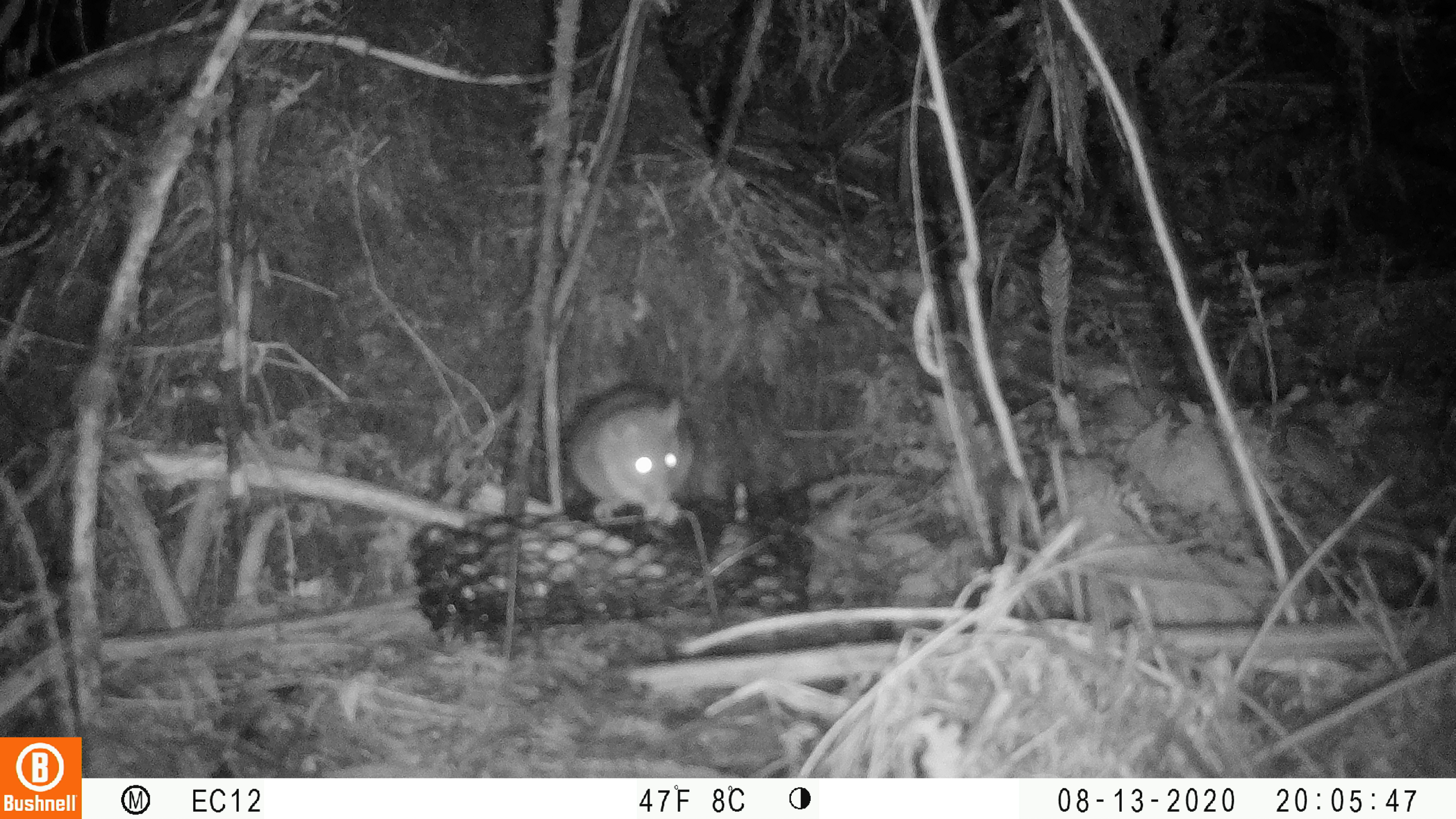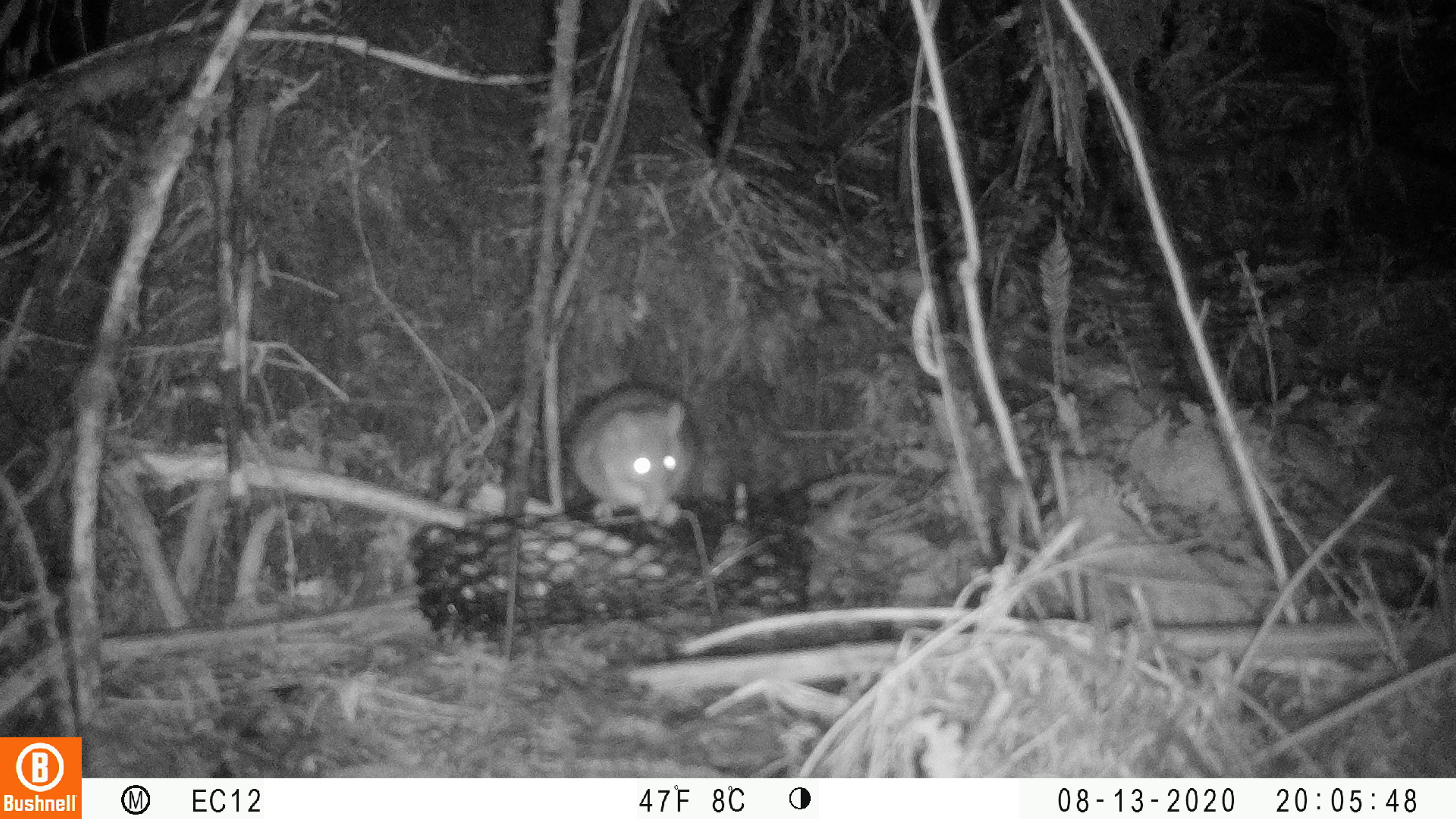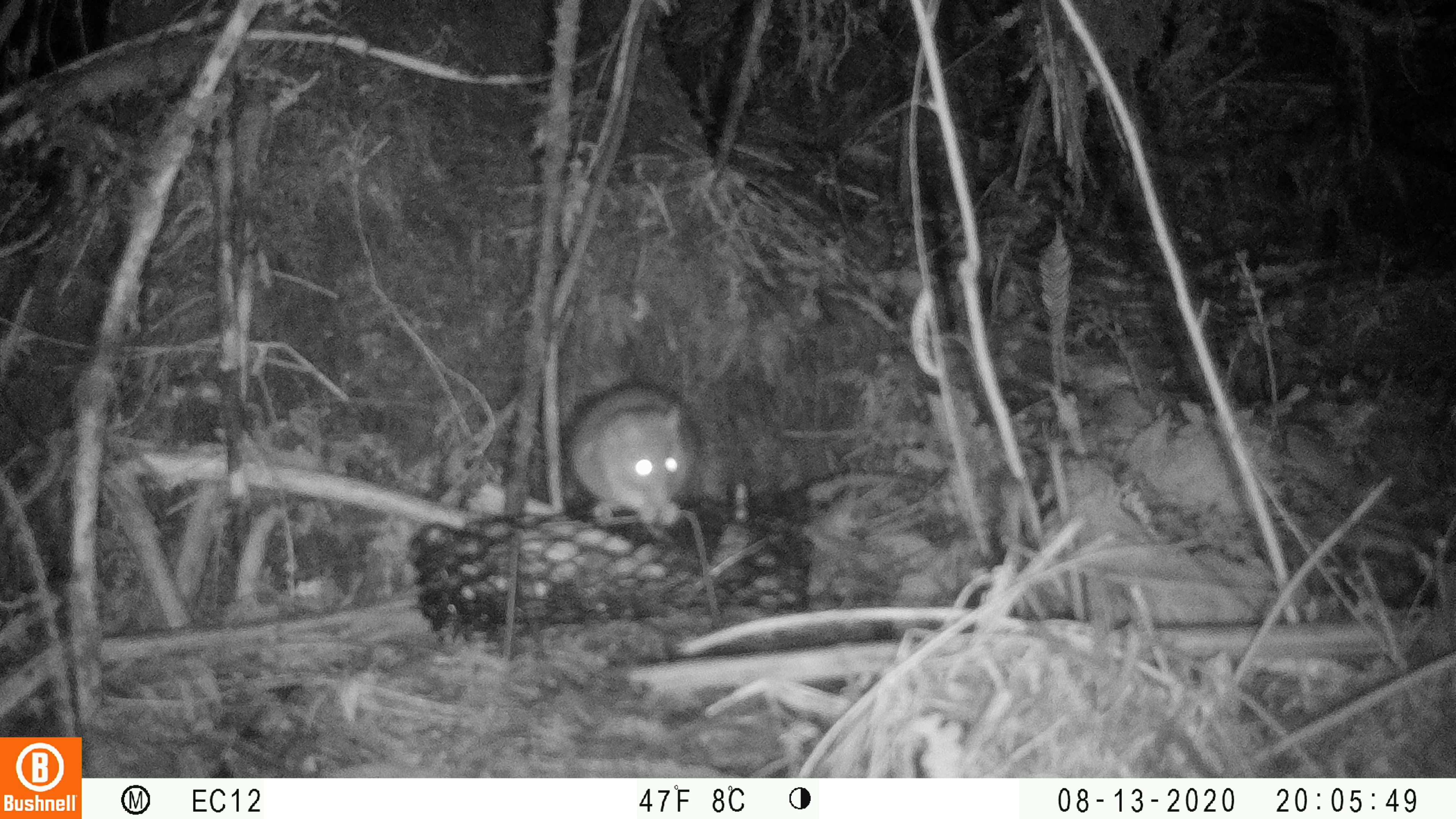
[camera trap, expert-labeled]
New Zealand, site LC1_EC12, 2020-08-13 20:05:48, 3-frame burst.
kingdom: Animalia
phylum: Chordata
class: Mammalia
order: Rodentia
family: Muridae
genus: Rattus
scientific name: Rattus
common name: rat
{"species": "rat (Rattus)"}